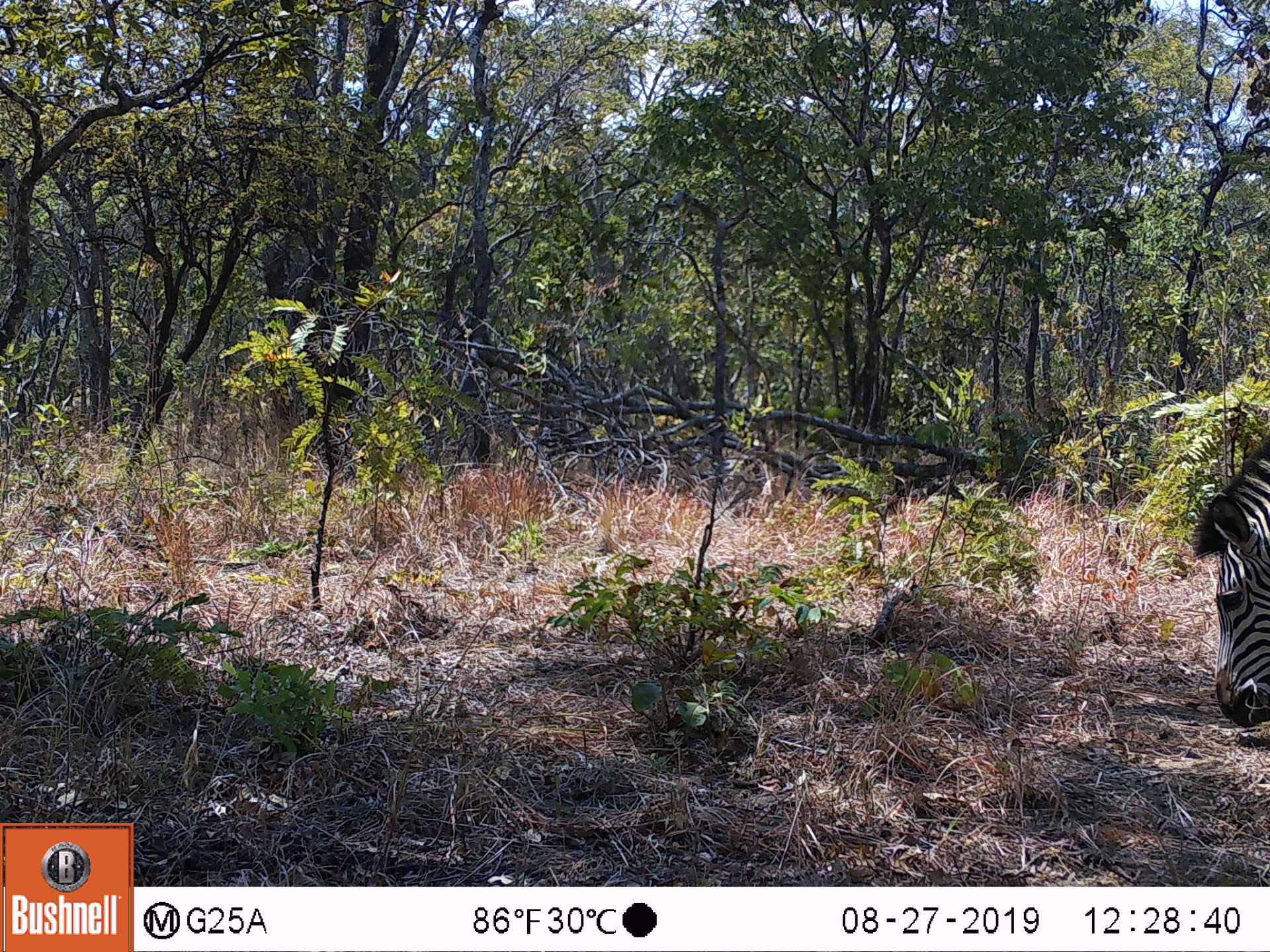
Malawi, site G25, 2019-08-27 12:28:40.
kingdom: Animalia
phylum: Chordata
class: Mammalia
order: Perissodactyla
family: Equidae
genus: Equus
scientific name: Equus quagga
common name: plains zebra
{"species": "plains zebra (Equus quagga)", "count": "1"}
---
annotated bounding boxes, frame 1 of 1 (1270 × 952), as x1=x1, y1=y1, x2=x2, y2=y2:
plains zebra: x1=1189, y1=437, x2=1268, y2=732